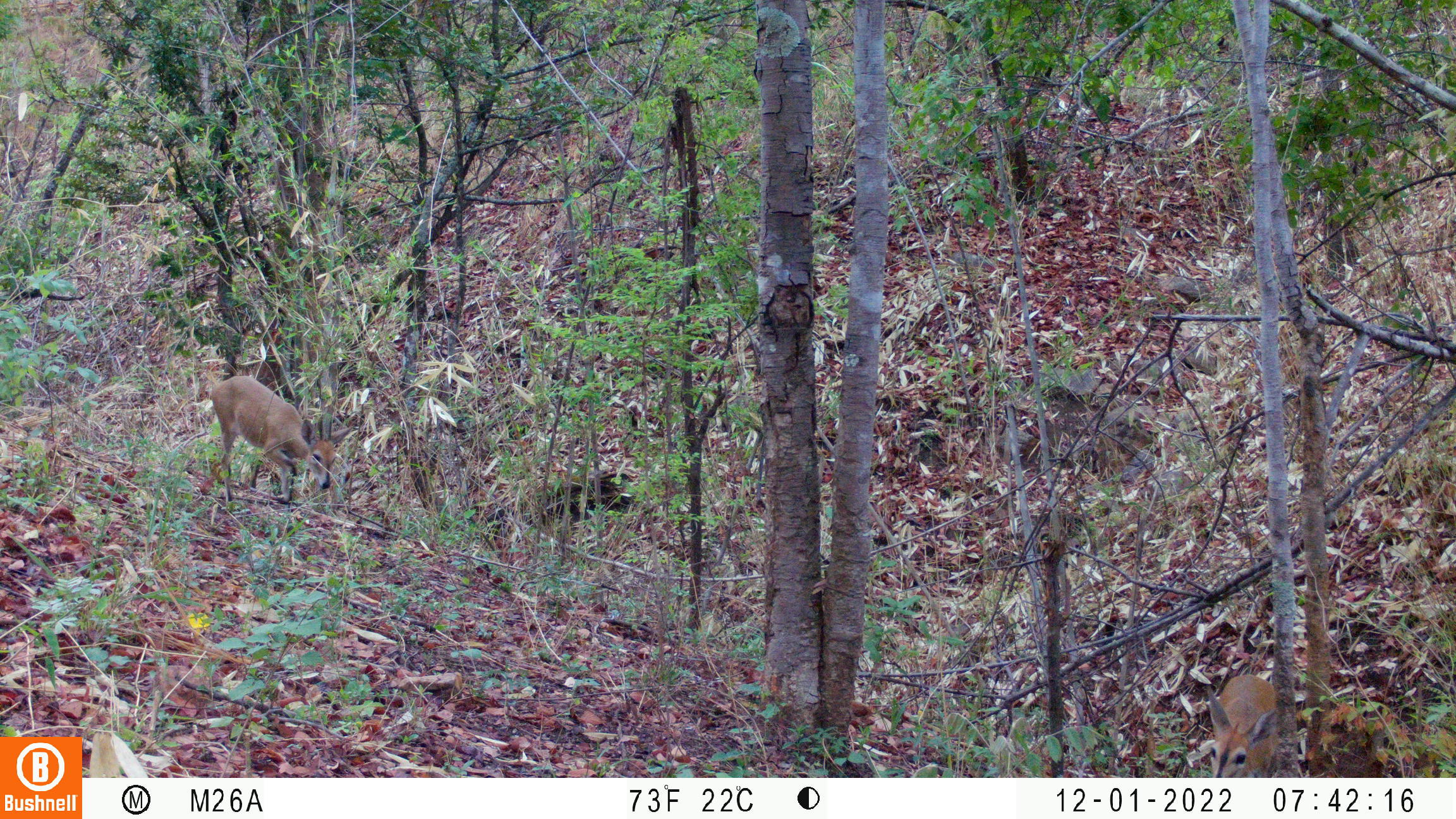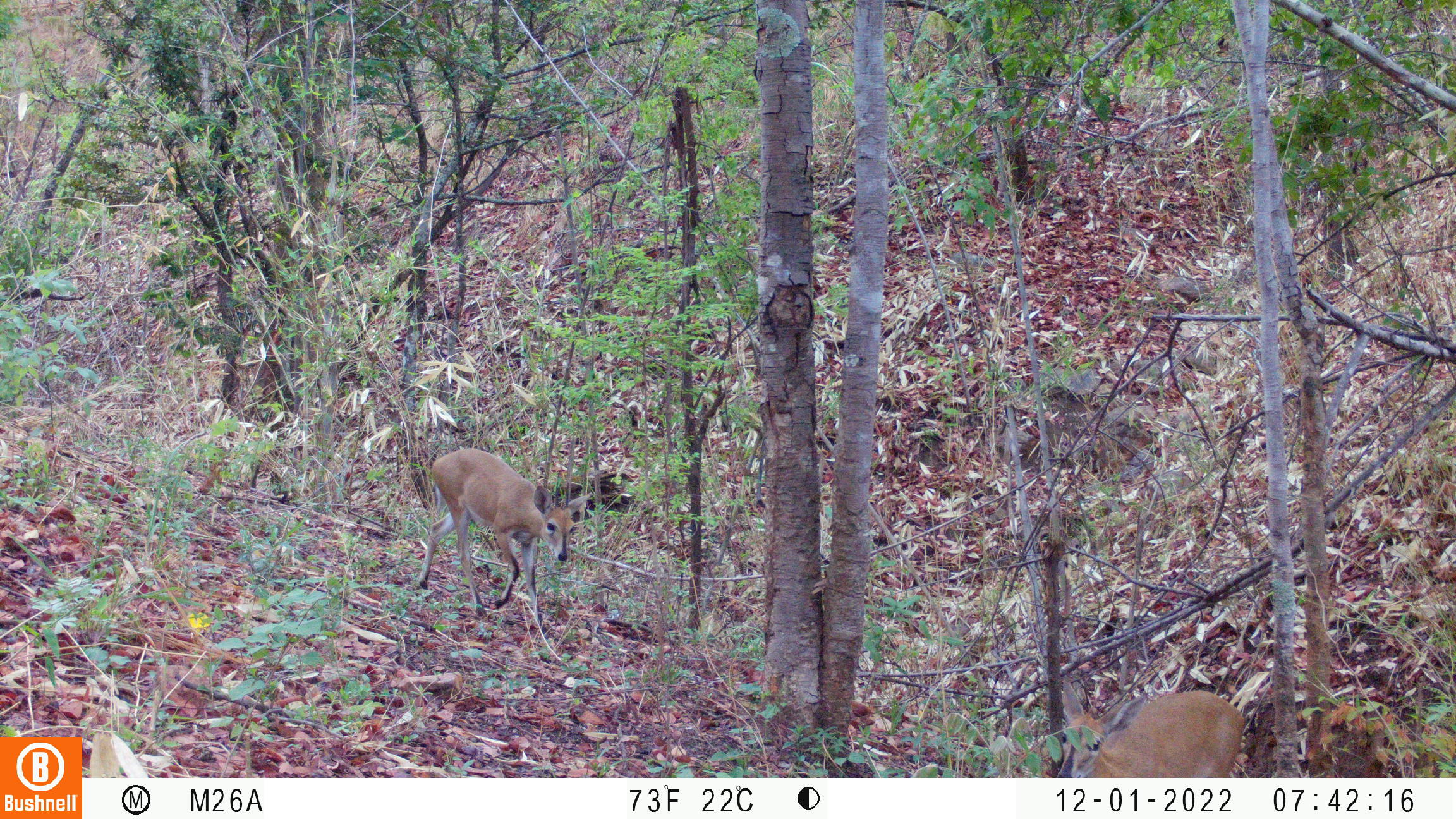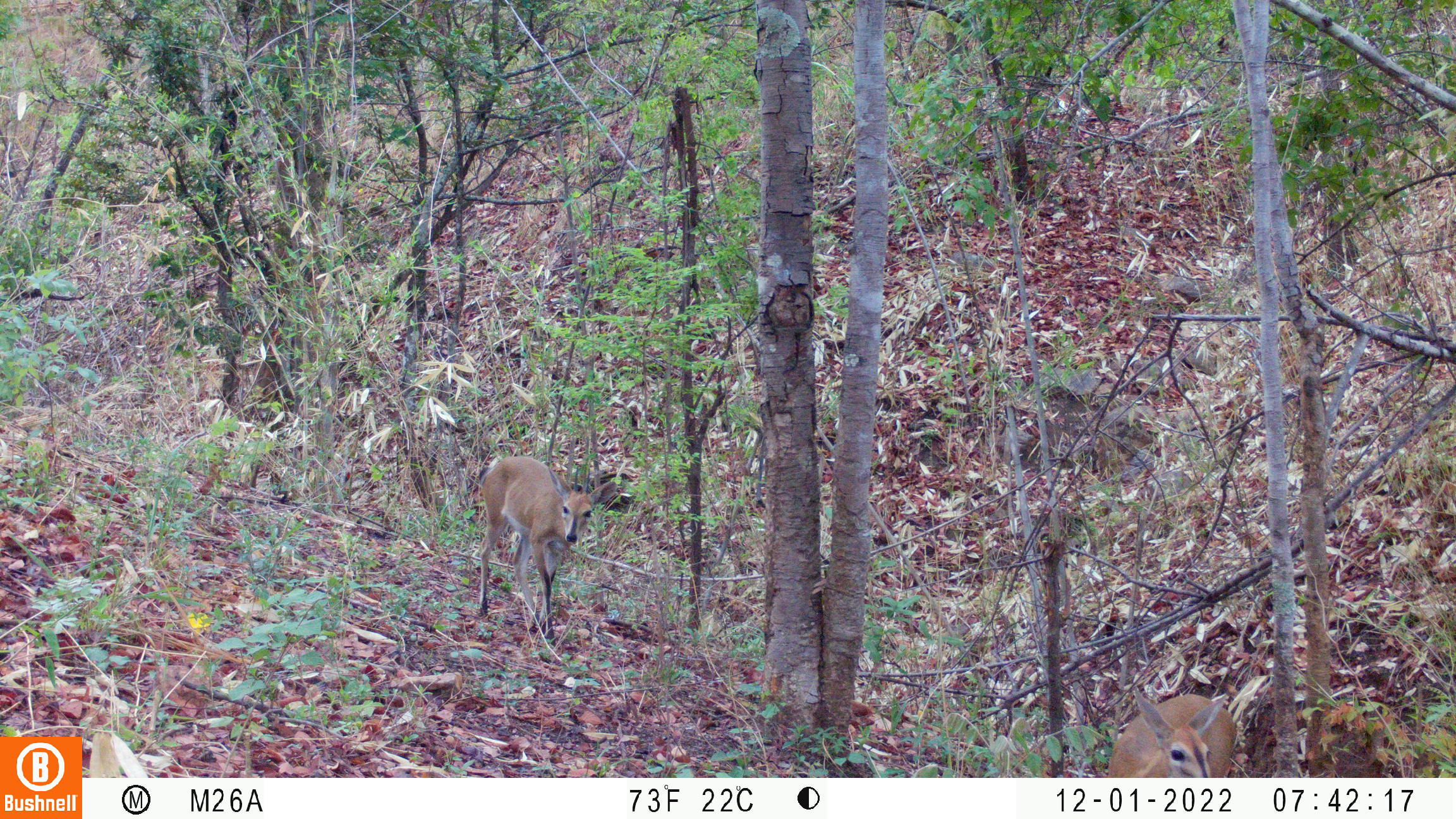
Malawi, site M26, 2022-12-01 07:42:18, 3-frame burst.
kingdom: Animalia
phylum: Chordata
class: Mammalia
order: Artiodactyla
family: Bovidae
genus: Sylvicapra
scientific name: Sylvicapra grimmia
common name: common duiker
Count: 2.